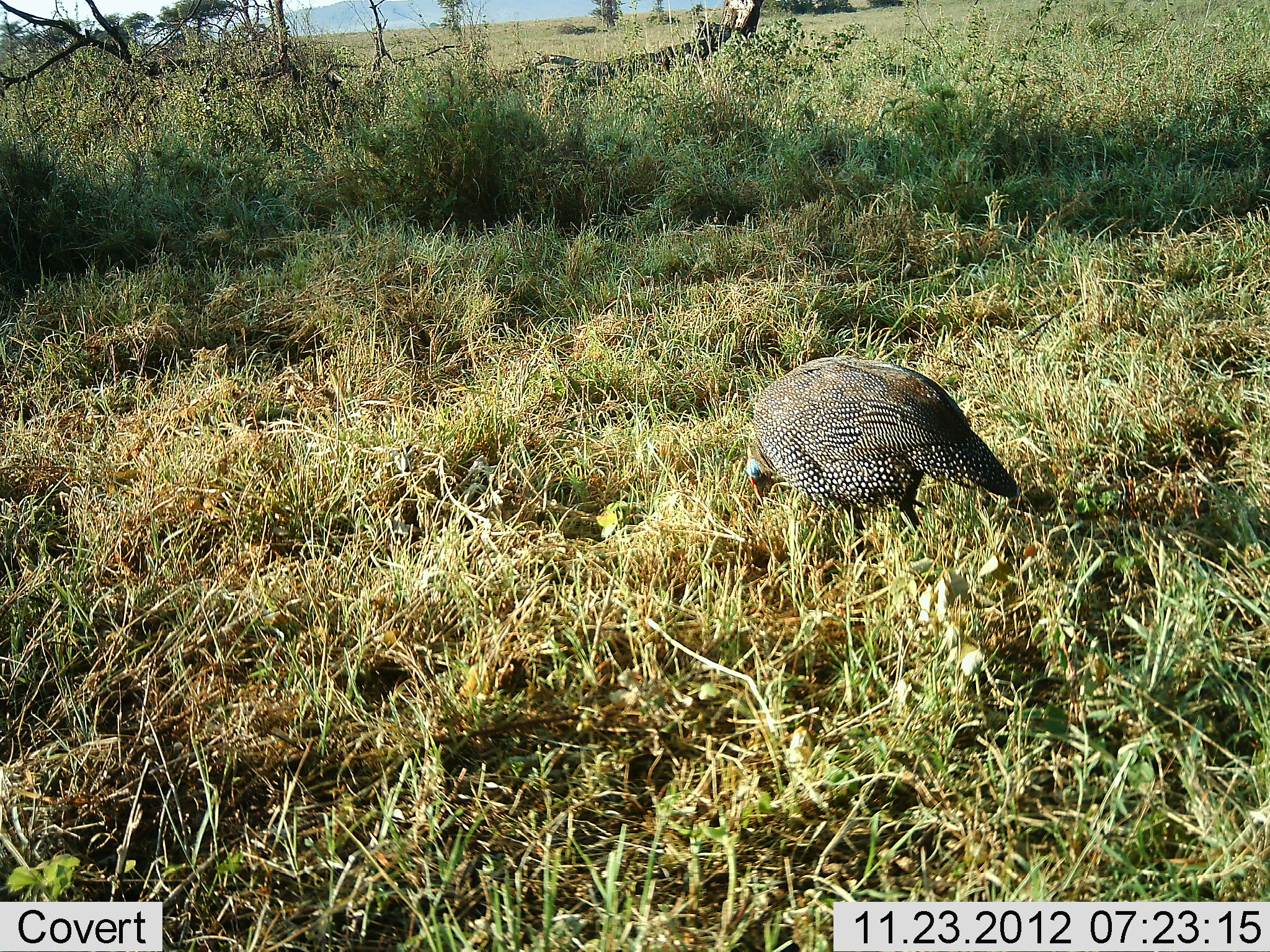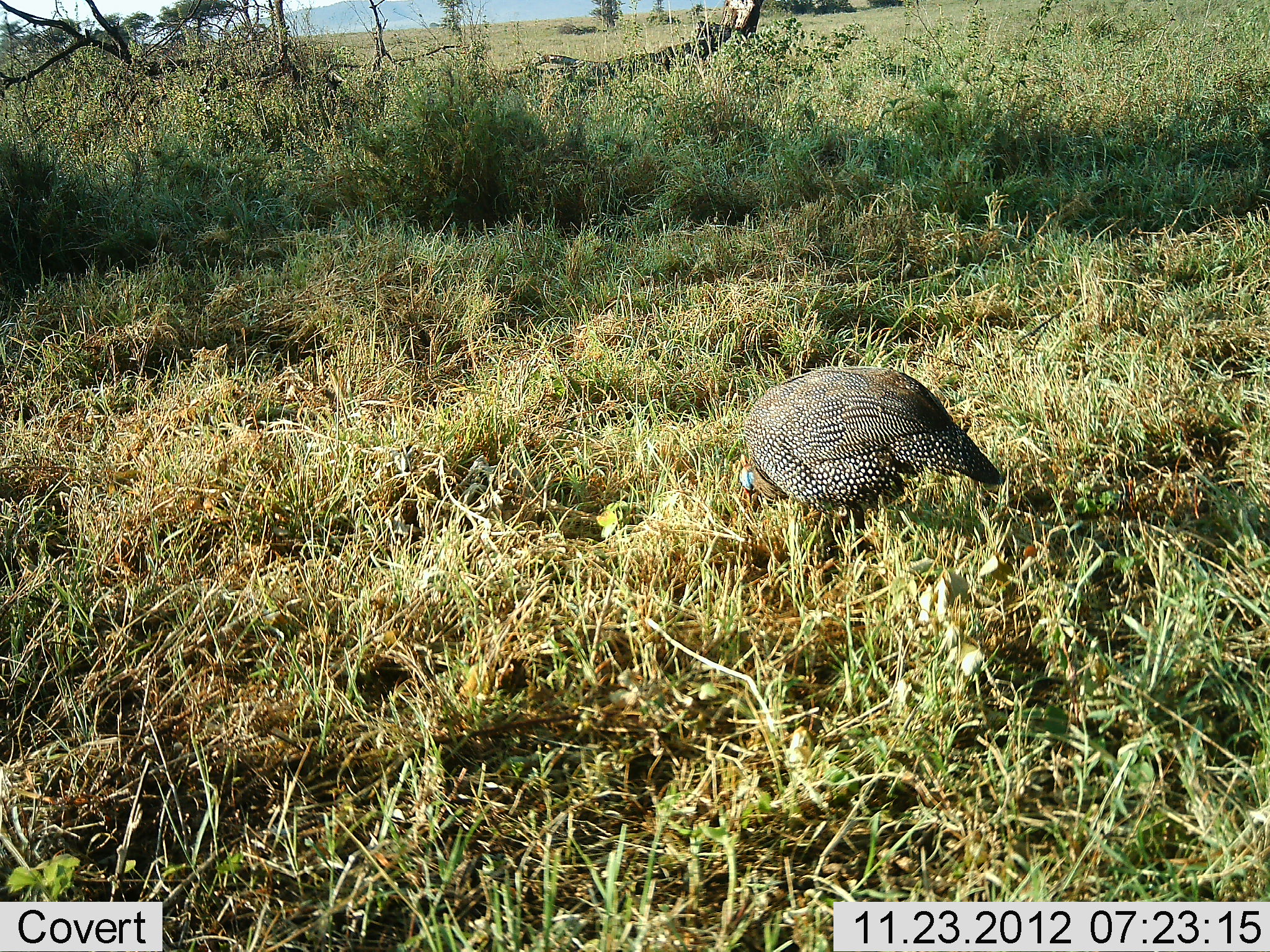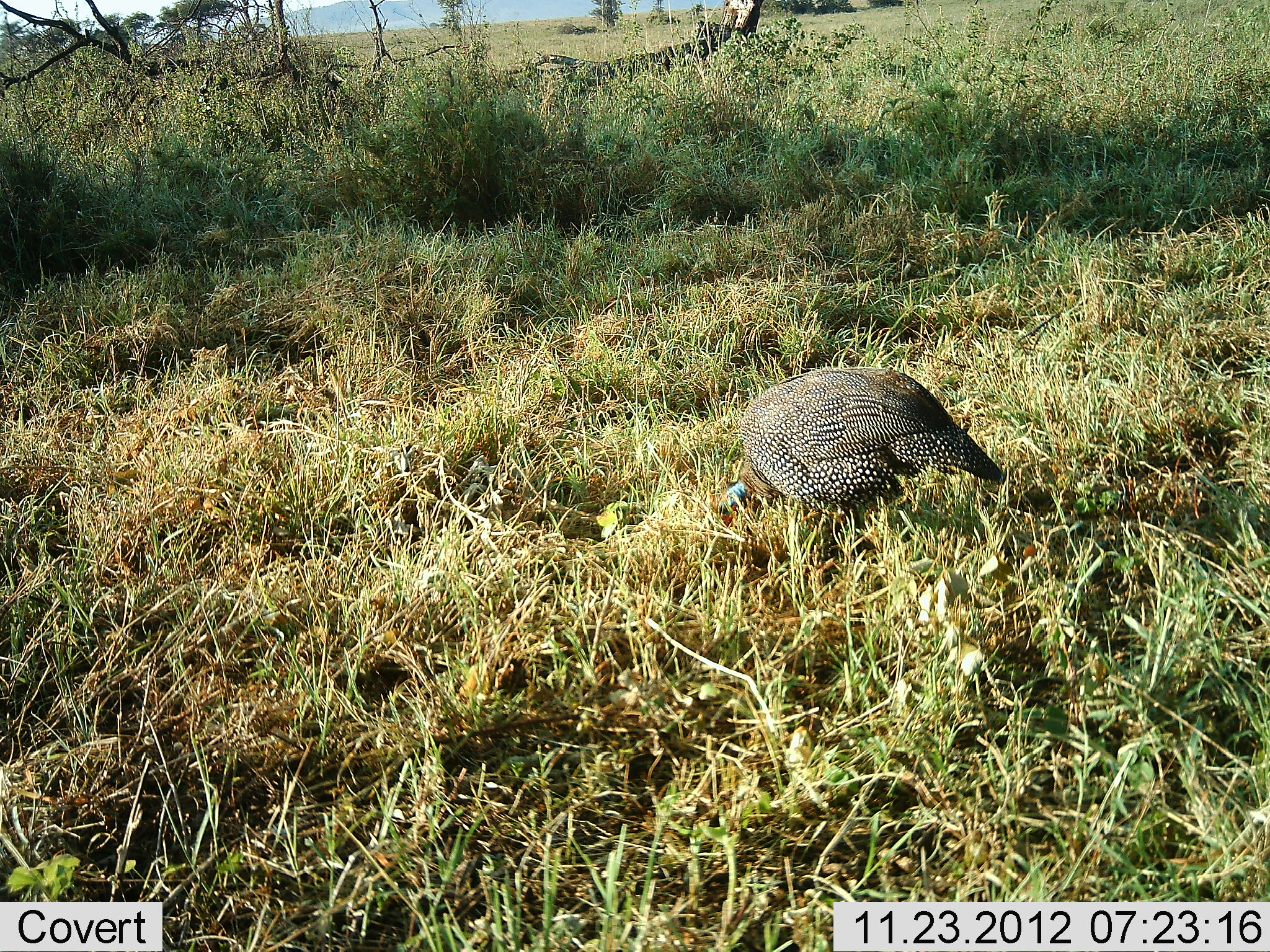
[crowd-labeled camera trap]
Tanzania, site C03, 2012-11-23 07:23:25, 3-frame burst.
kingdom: Animalia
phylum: Chordata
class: Aves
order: Galliformes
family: Numididae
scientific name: Numididae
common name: guinea fowl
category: guineafowl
Guineafowl (guinea fowl) (Numididae), count 1. Behavior (volunteer vote fractions): standing 18%, resting 0%, moving 0%, interacting 0%. Young present (vote fraction): 0%. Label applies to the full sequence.